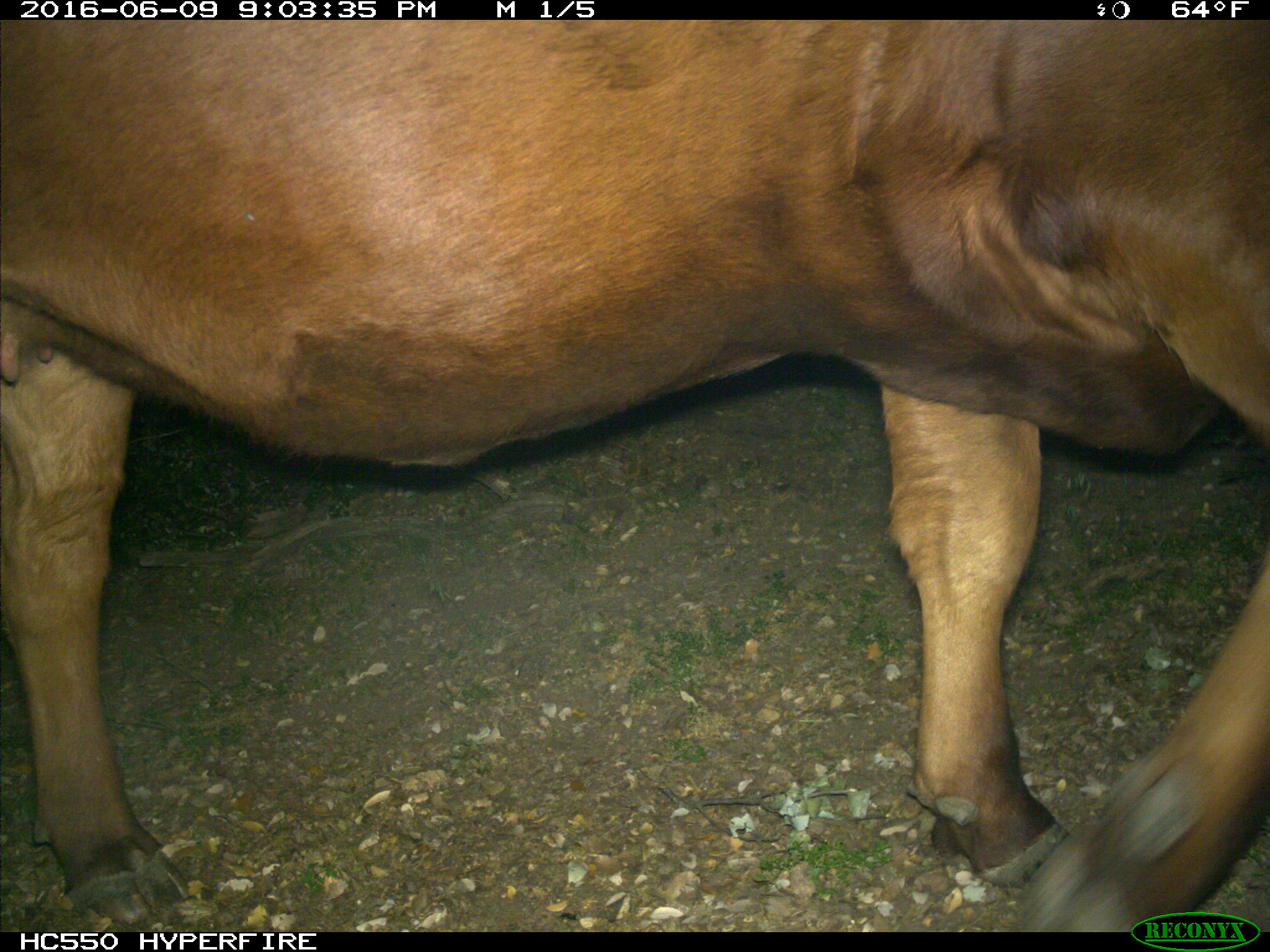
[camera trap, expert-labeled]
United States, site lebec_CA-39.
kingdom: Animalia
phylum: Chordata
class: Mammalia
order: Artiodactyla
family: Bovidae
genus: Bos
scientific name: Bos taurus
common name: domestic cow